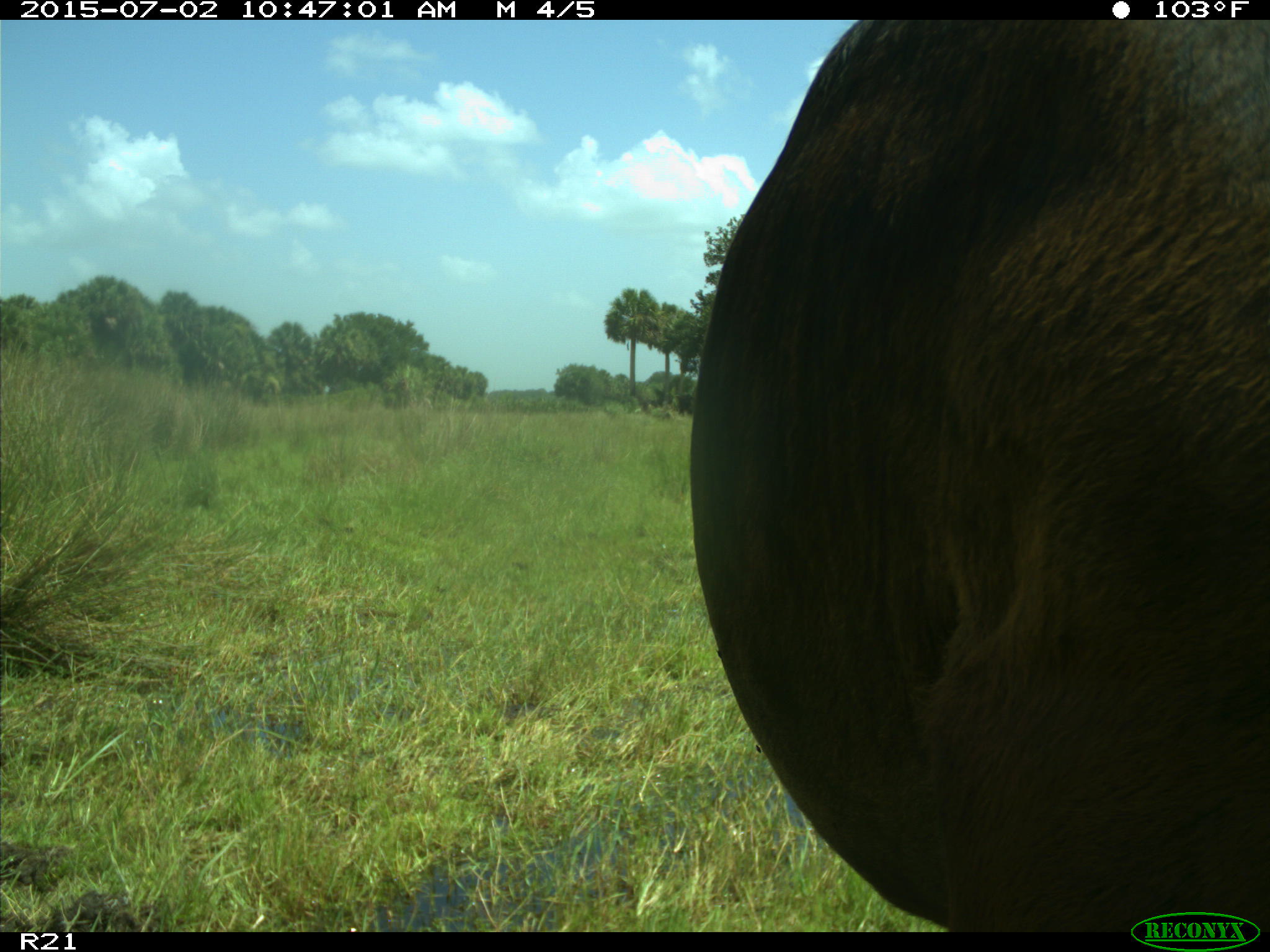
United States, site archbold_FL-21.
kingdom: Animalia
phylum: Chordata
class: Mammalia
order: Artiodactyla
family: Bovidae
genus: Bos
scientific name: Bos taurus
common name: domestic cow